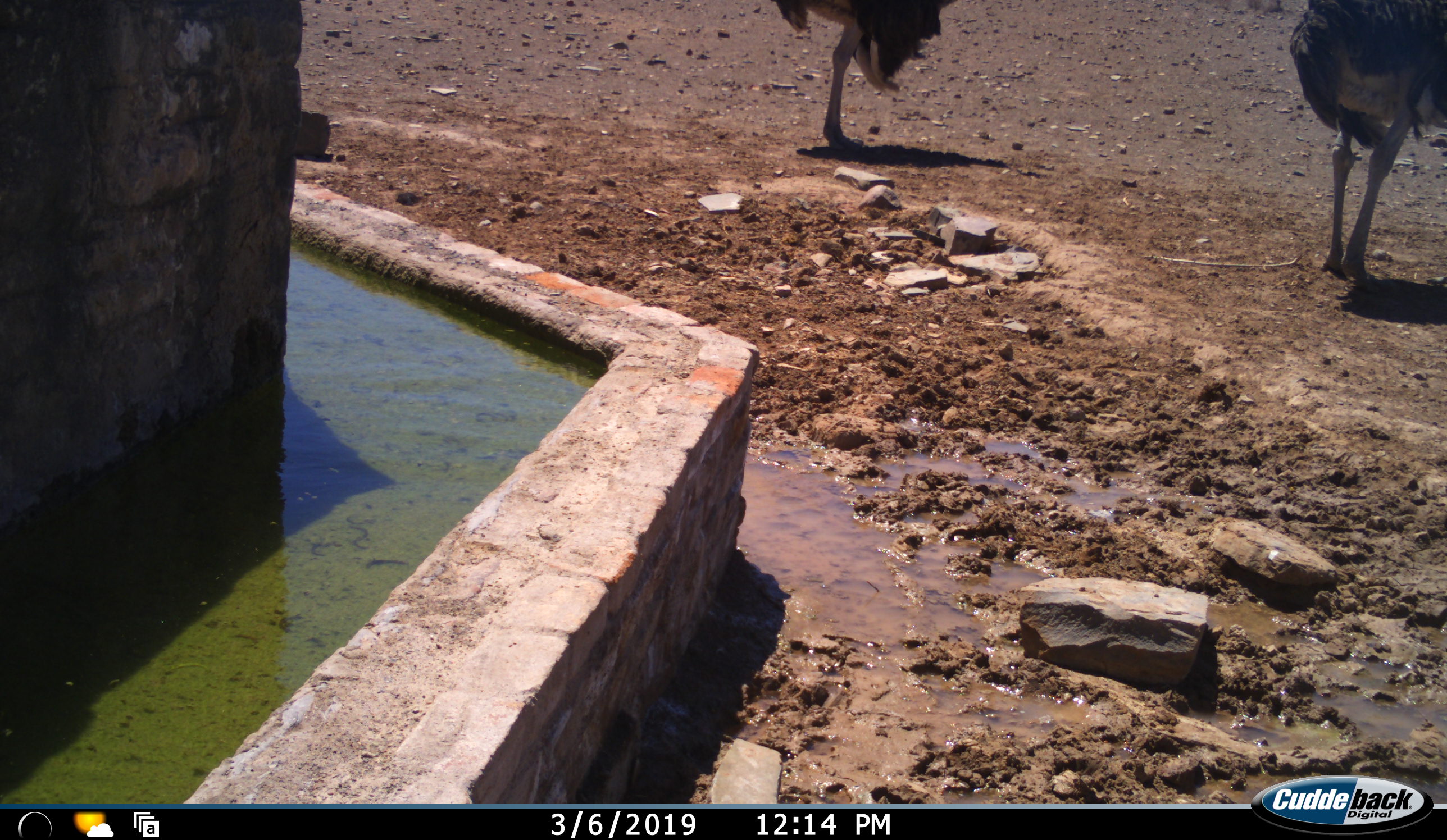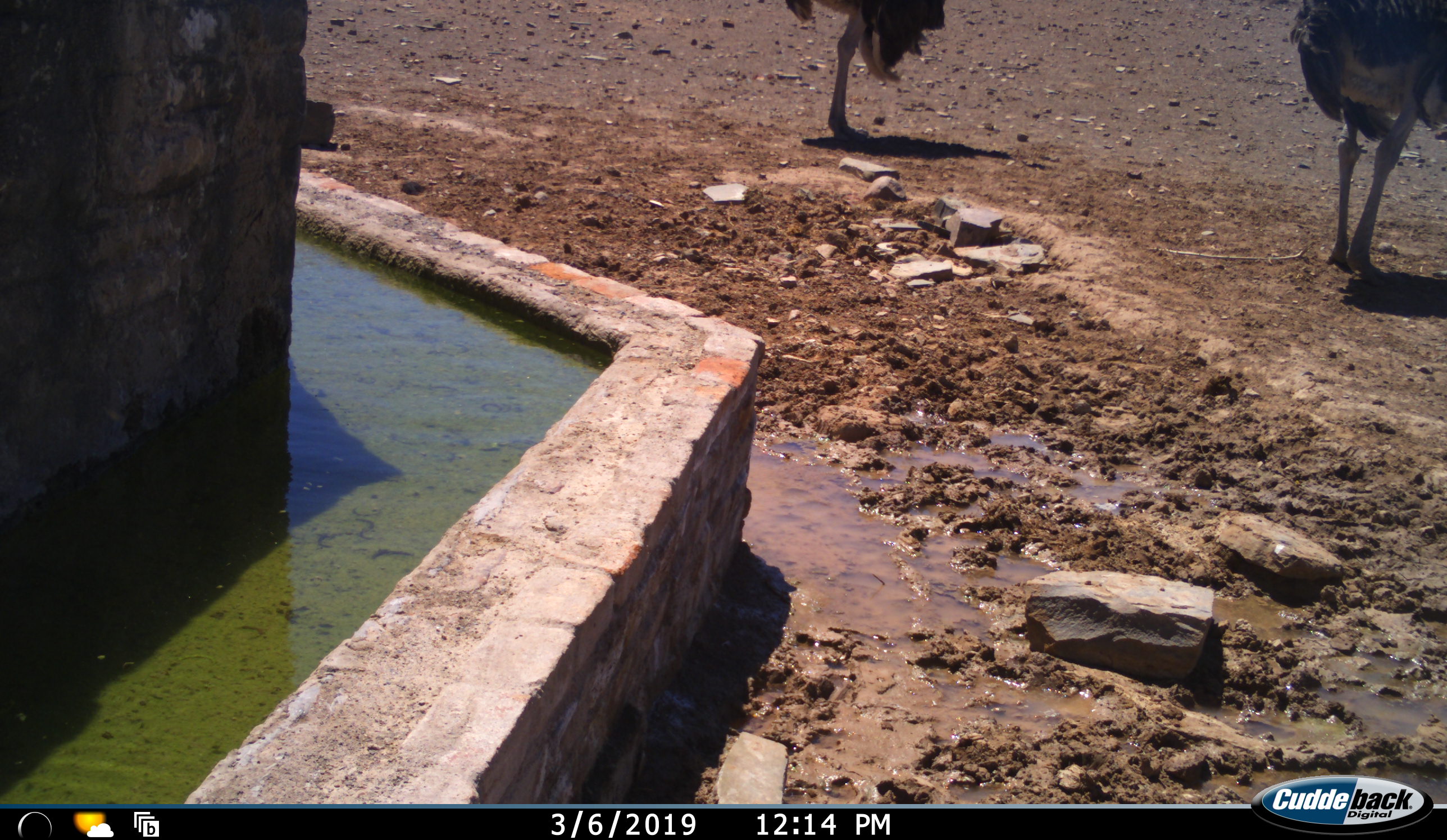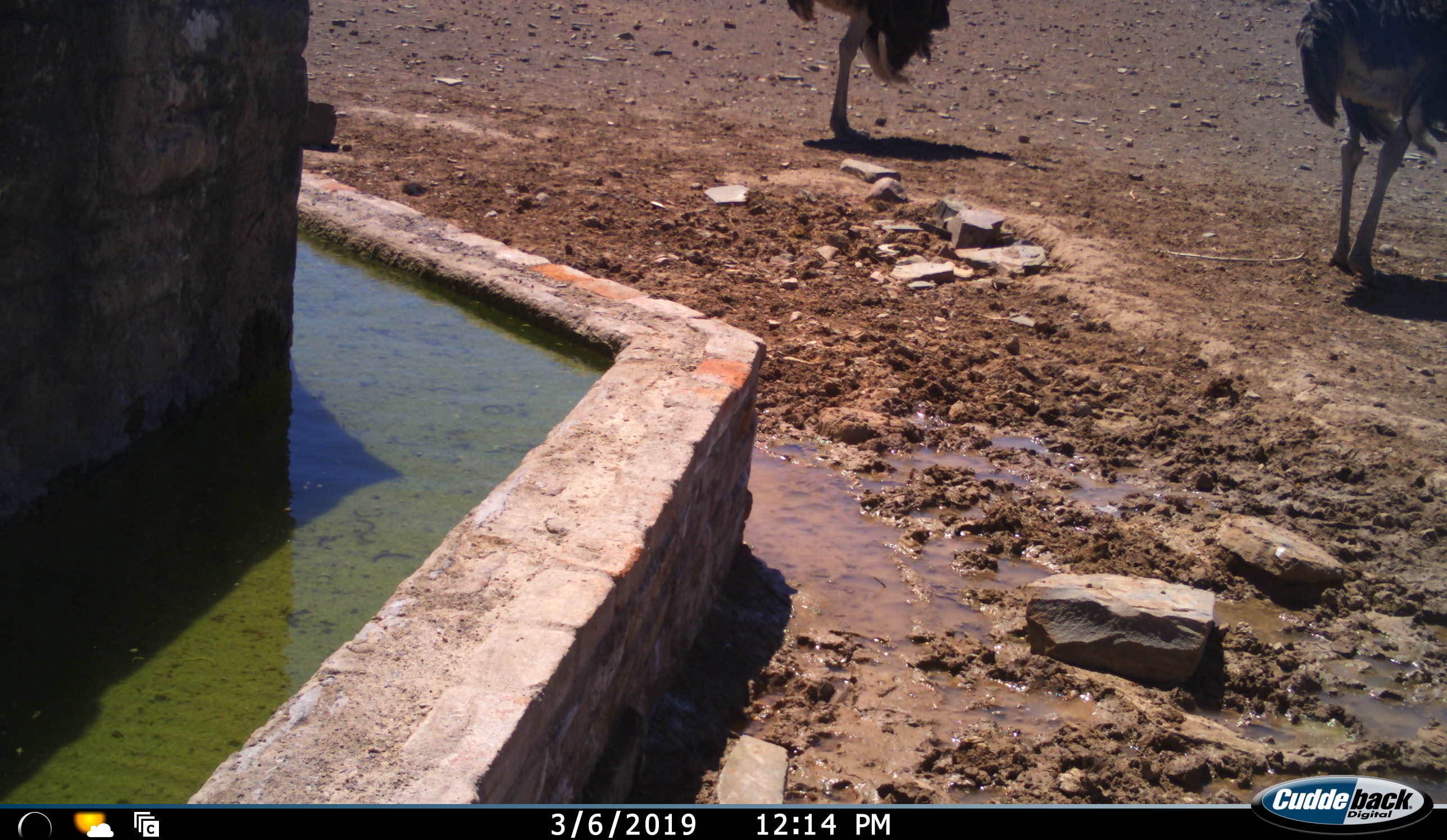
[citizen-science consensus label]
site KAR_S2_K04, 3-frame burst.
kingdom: Animalia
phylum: Chordata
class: Aves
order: Struthioniformes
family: Struthionidae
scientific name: Struthionidae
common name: ostrich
Ostrich (Struthionidae), count 2. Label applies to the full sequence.